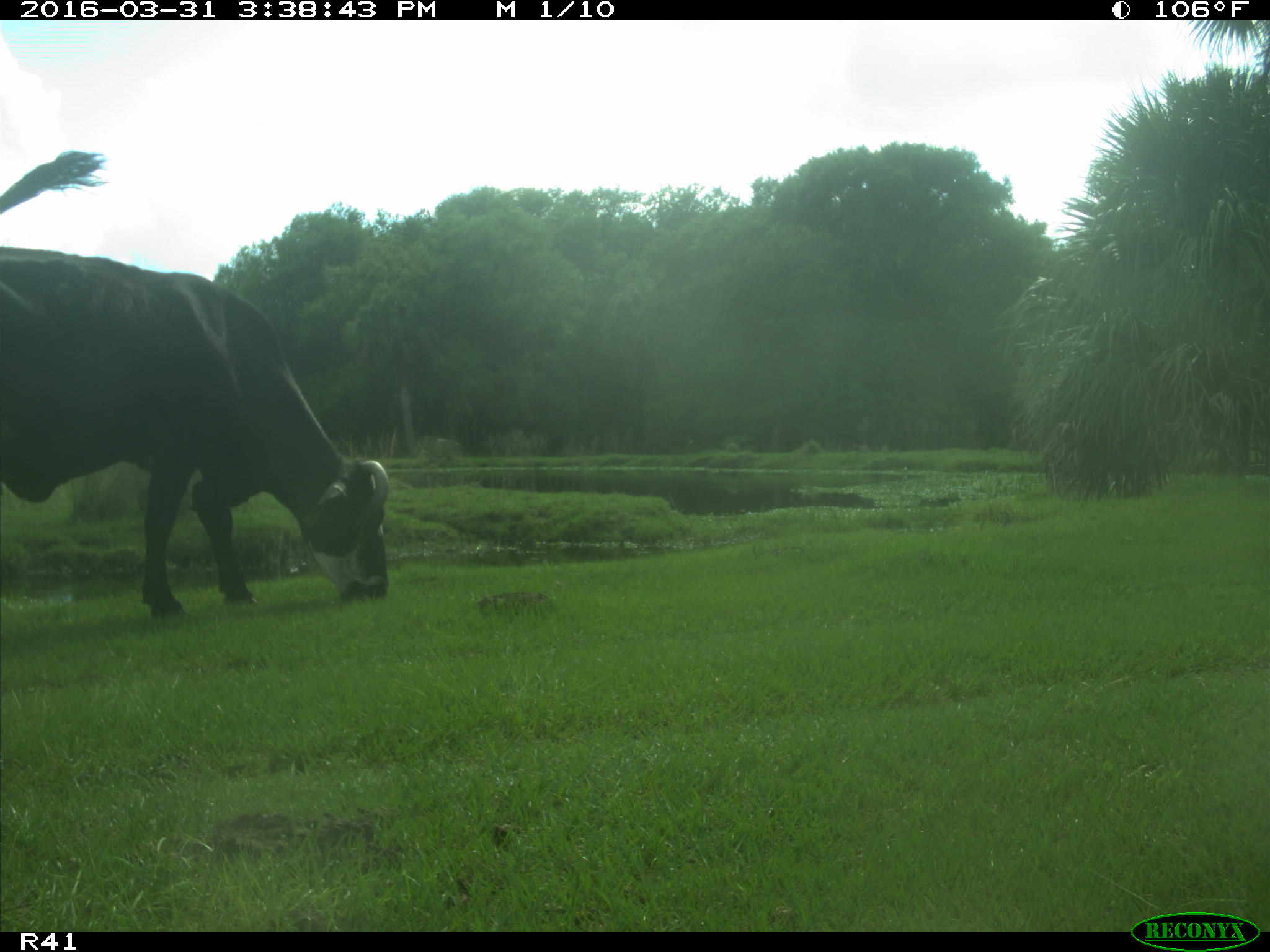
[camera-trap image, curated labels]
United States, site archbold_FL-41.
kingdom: Animalia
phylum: Chordata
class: Mammalia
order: Artiodactyla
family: Bovidae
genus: Bos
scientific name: Bos taurus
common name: domestic cow